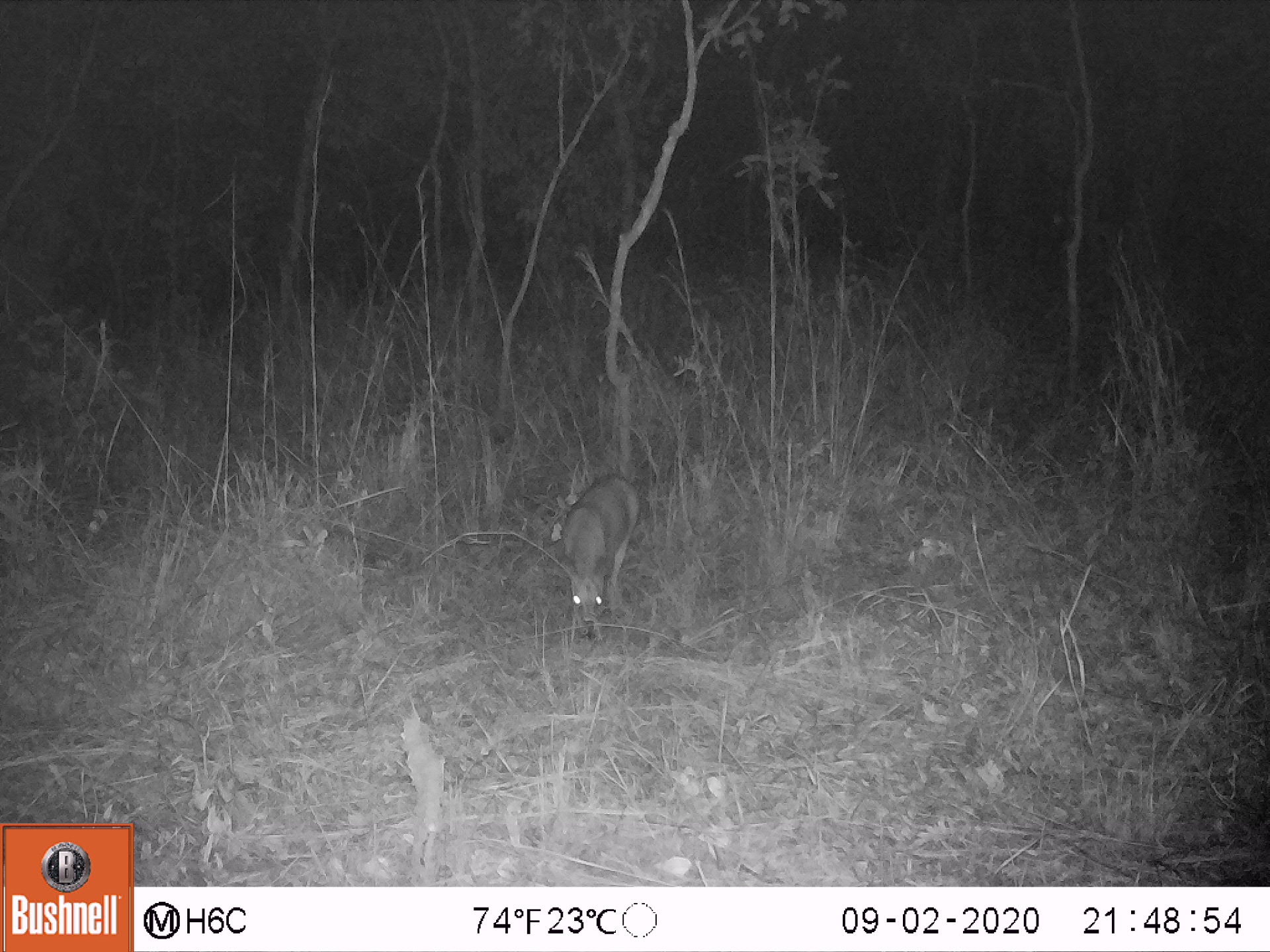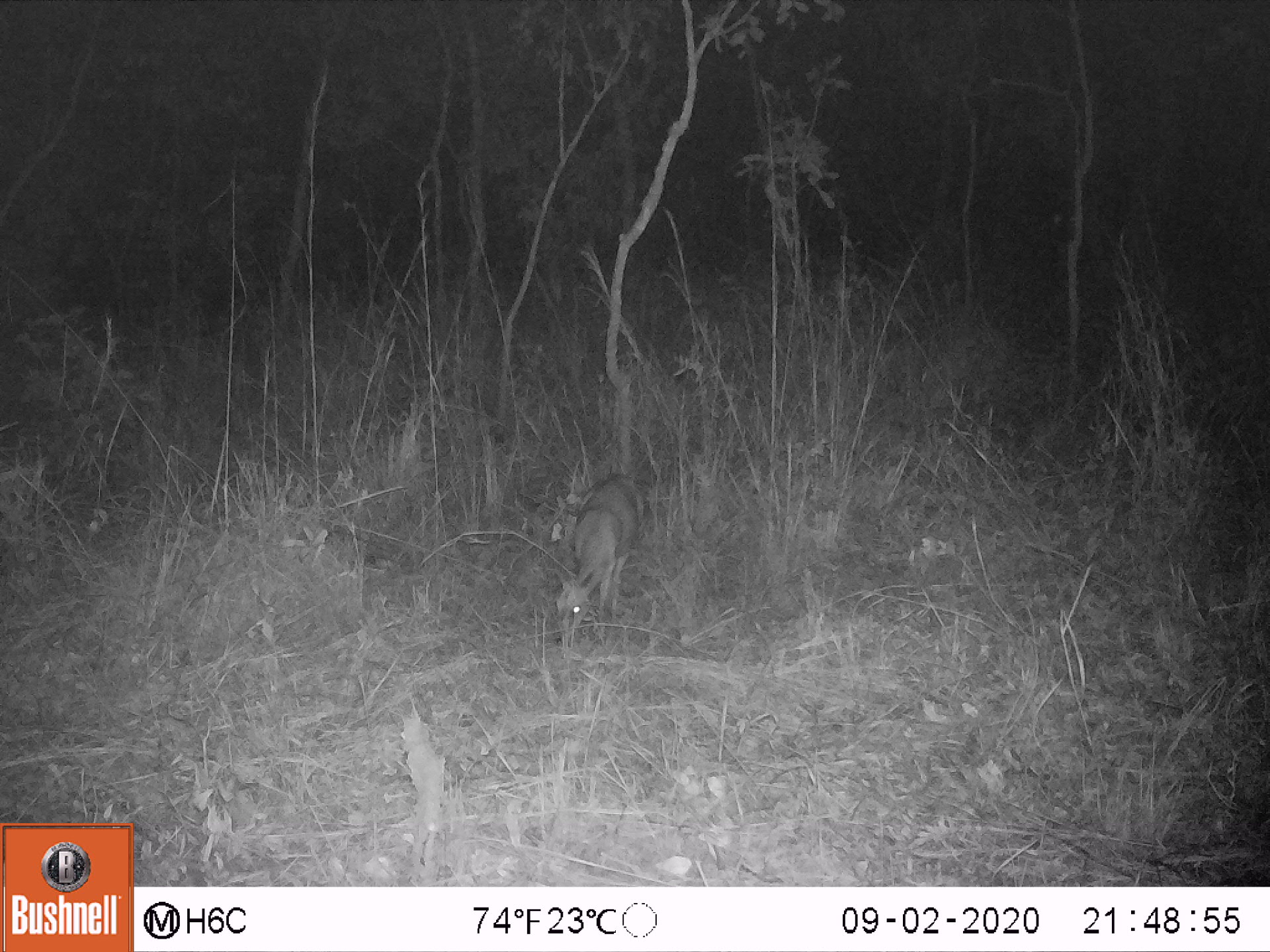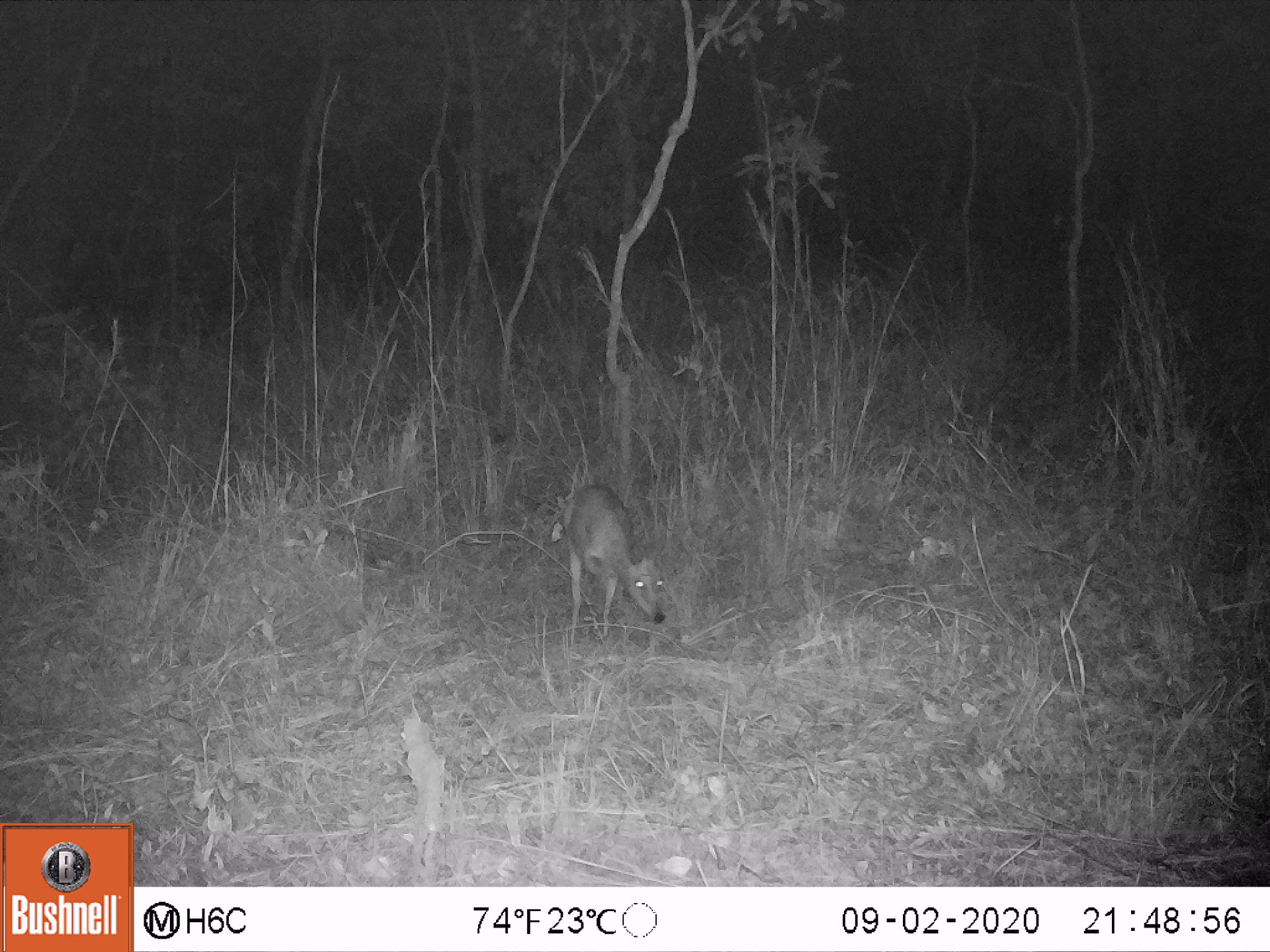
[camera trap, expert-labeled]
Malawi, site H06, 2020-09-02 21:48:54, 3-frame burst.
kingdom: Animalia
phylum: Chordata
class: Mammalia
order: Artiodactyla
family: Bovidae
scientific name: Antilopinae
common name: small antelope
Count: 1.